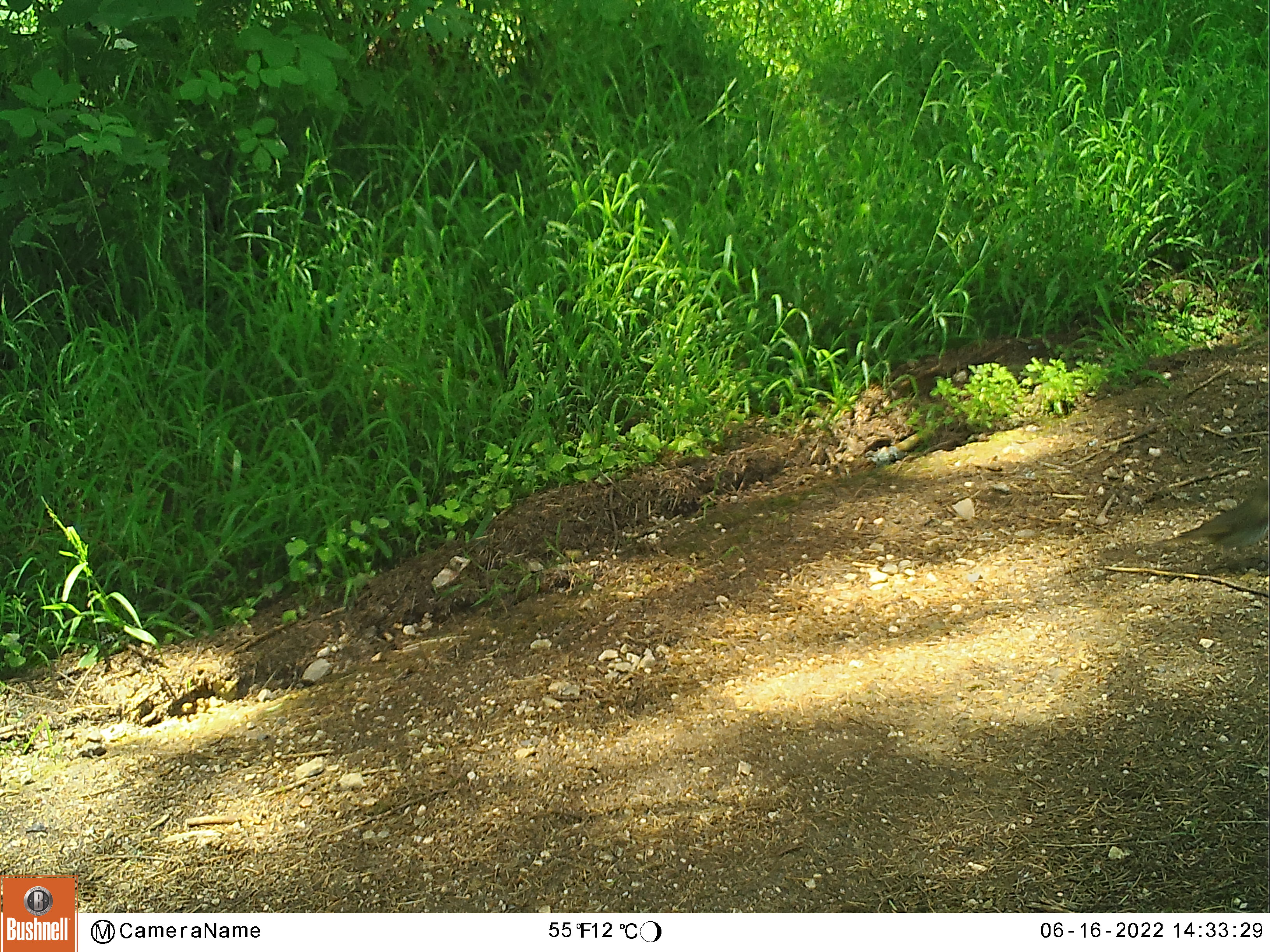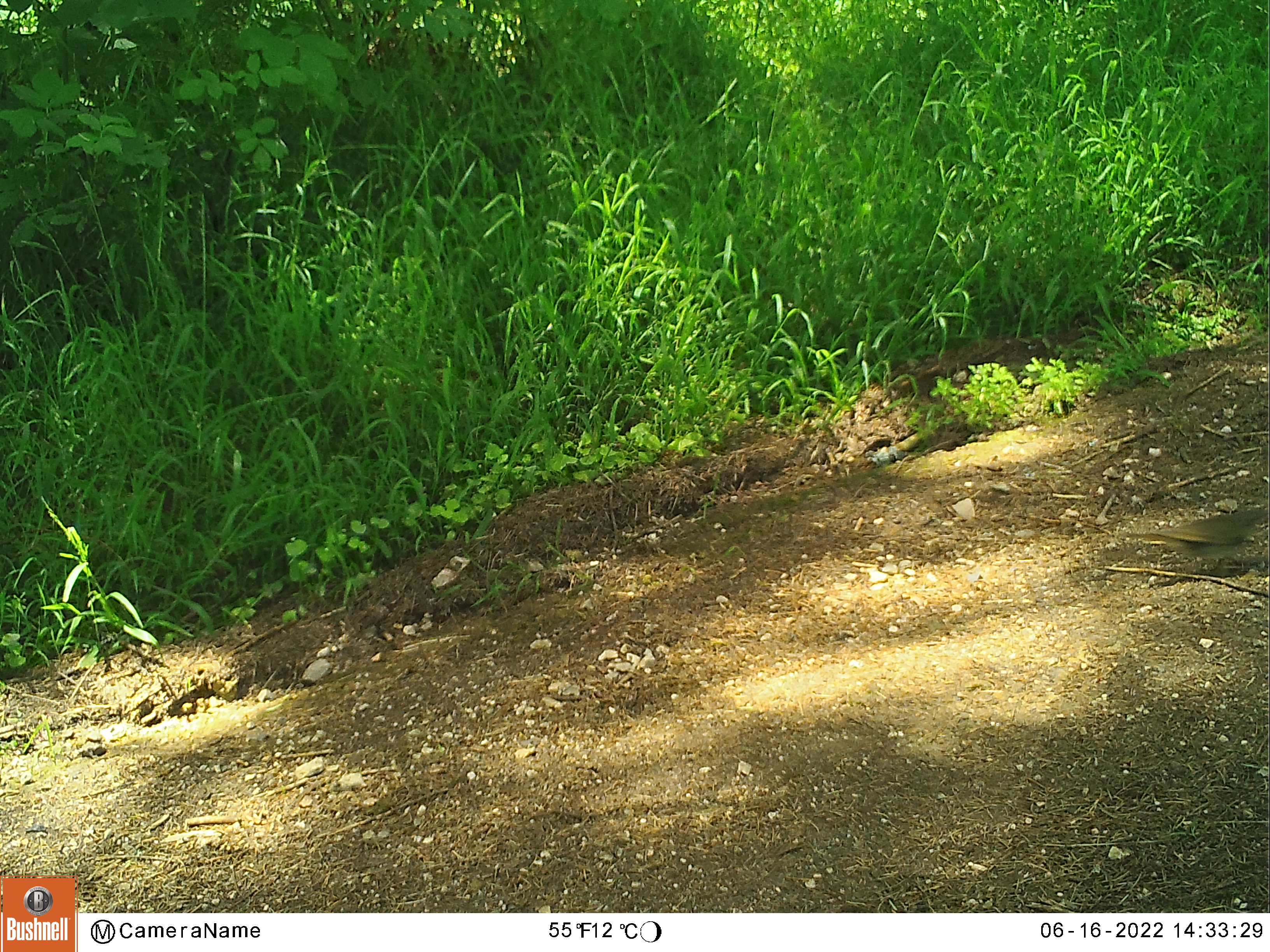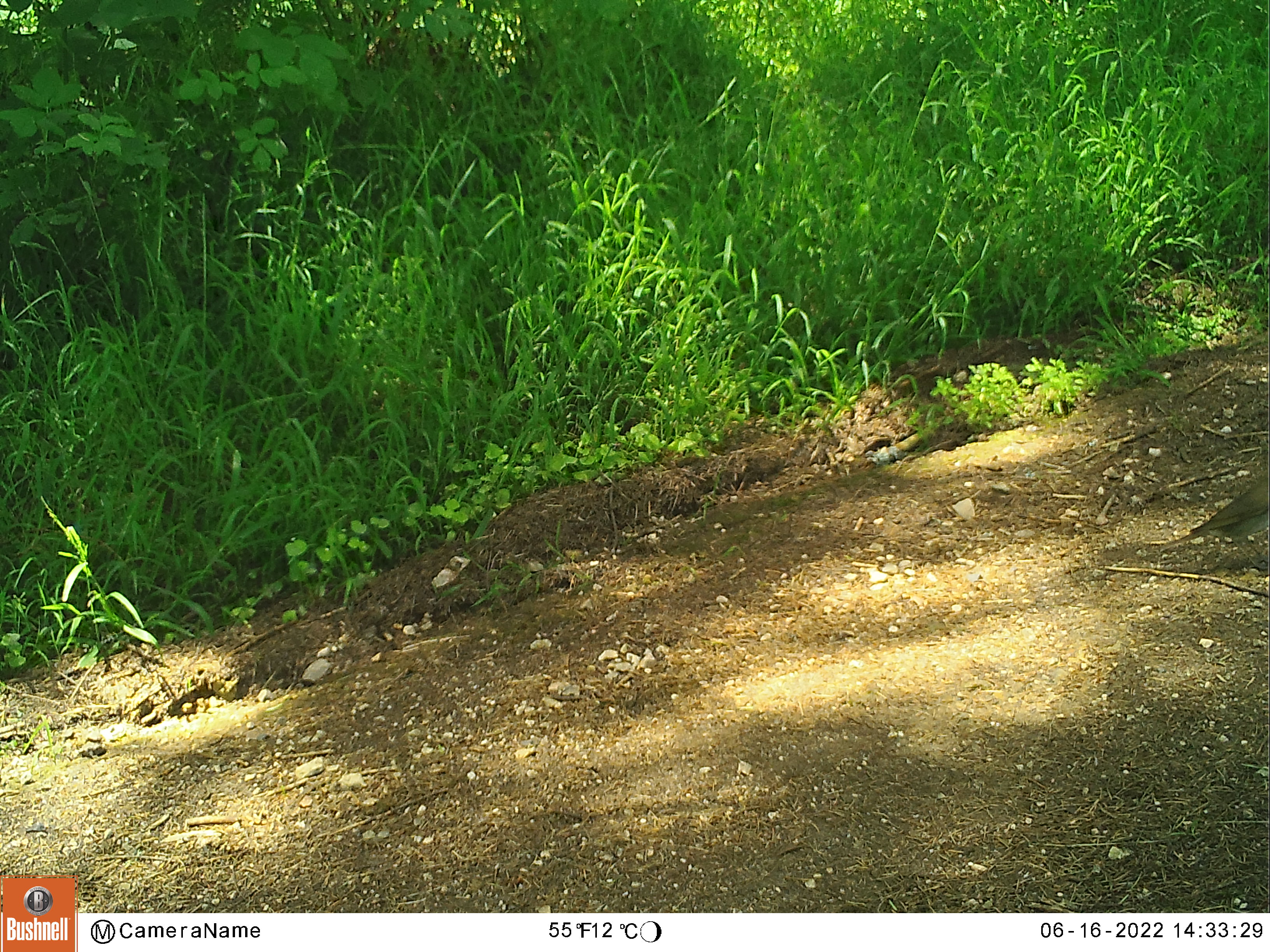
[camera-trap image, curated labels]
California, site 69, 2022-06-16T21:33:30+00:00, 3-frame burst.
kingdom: Animalia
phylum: Chordata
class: Aves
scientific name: Aves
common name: bird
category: unknown bird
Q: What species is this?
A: Unknown bird (bird) (Aves).